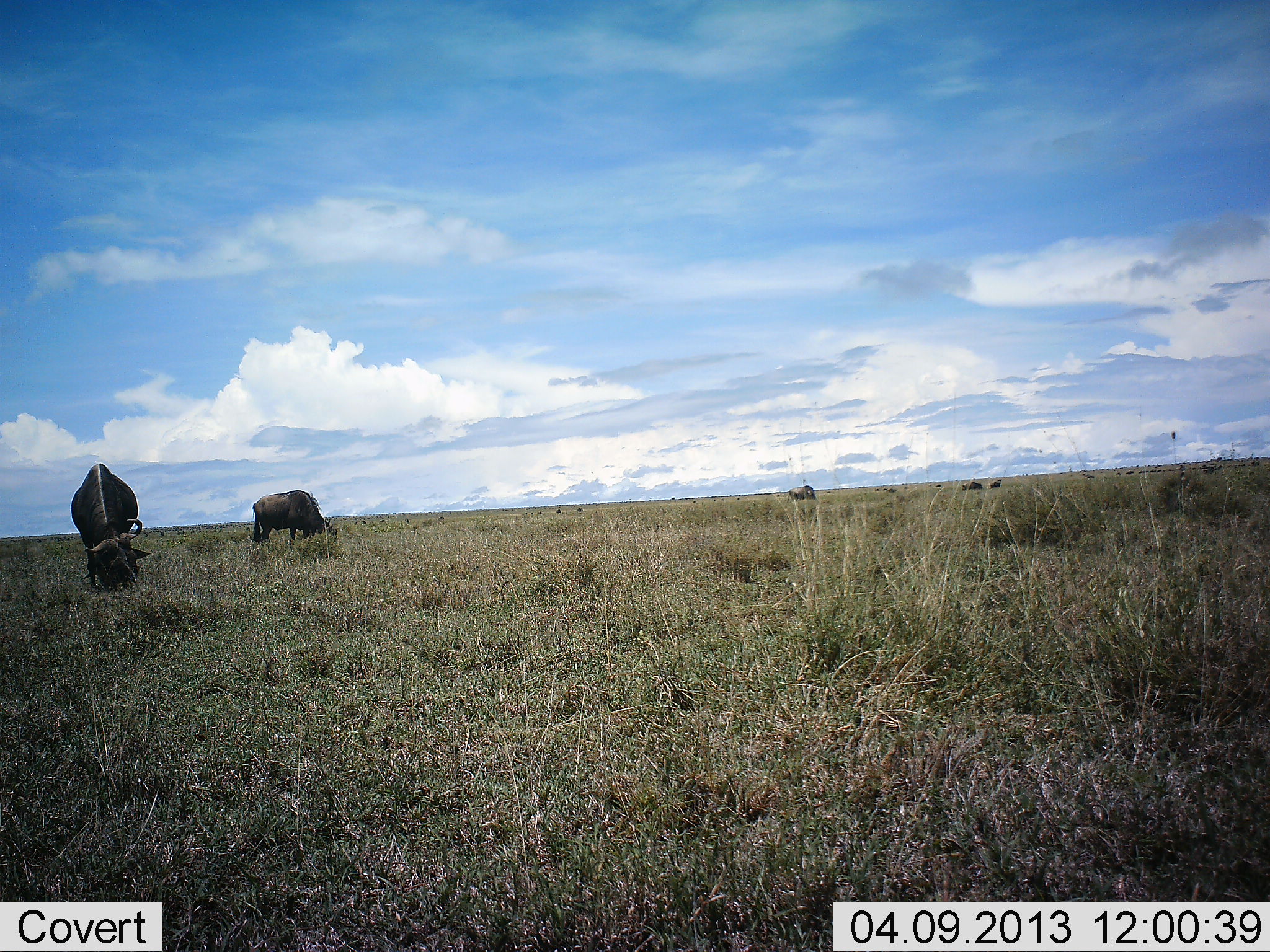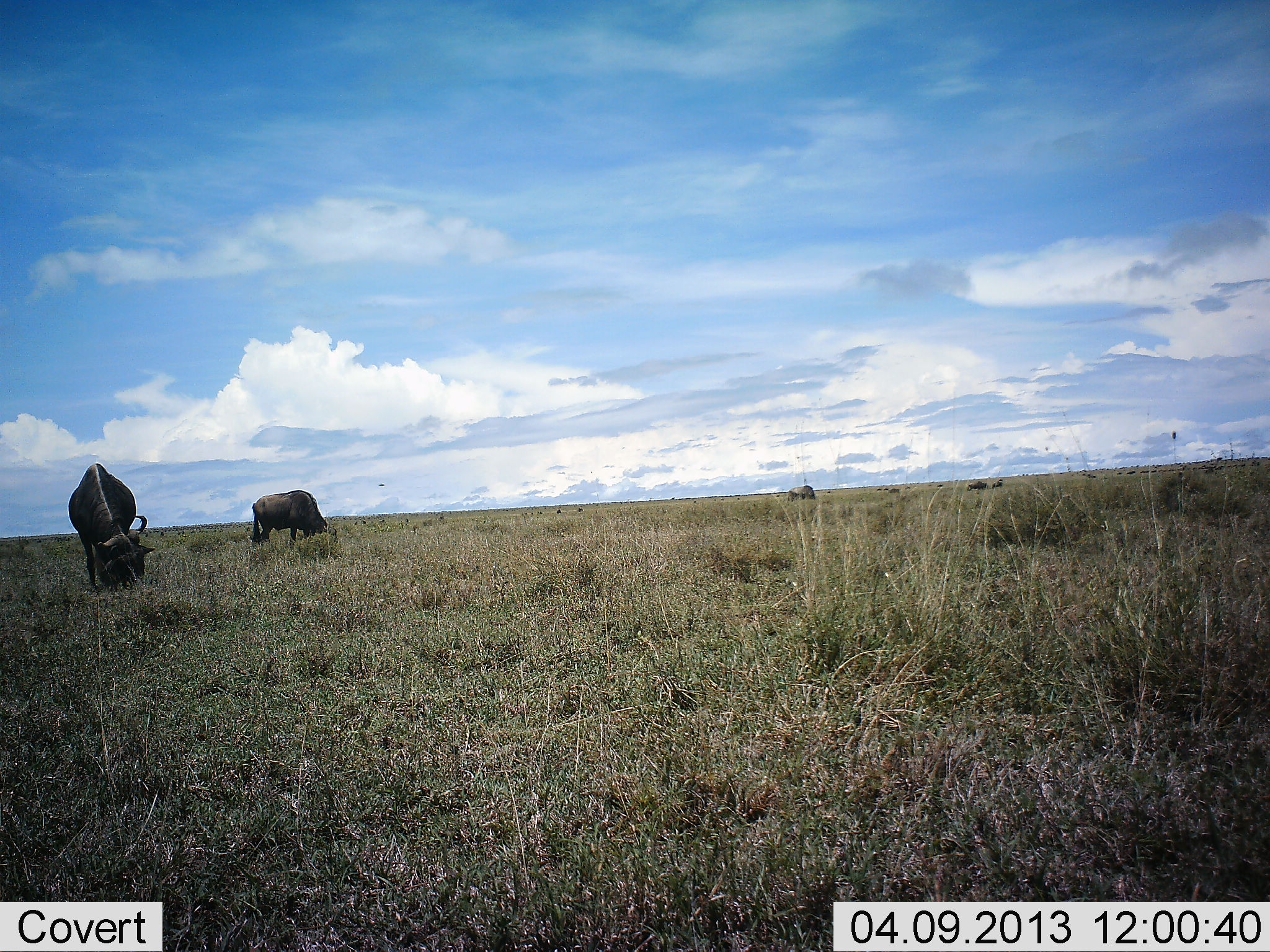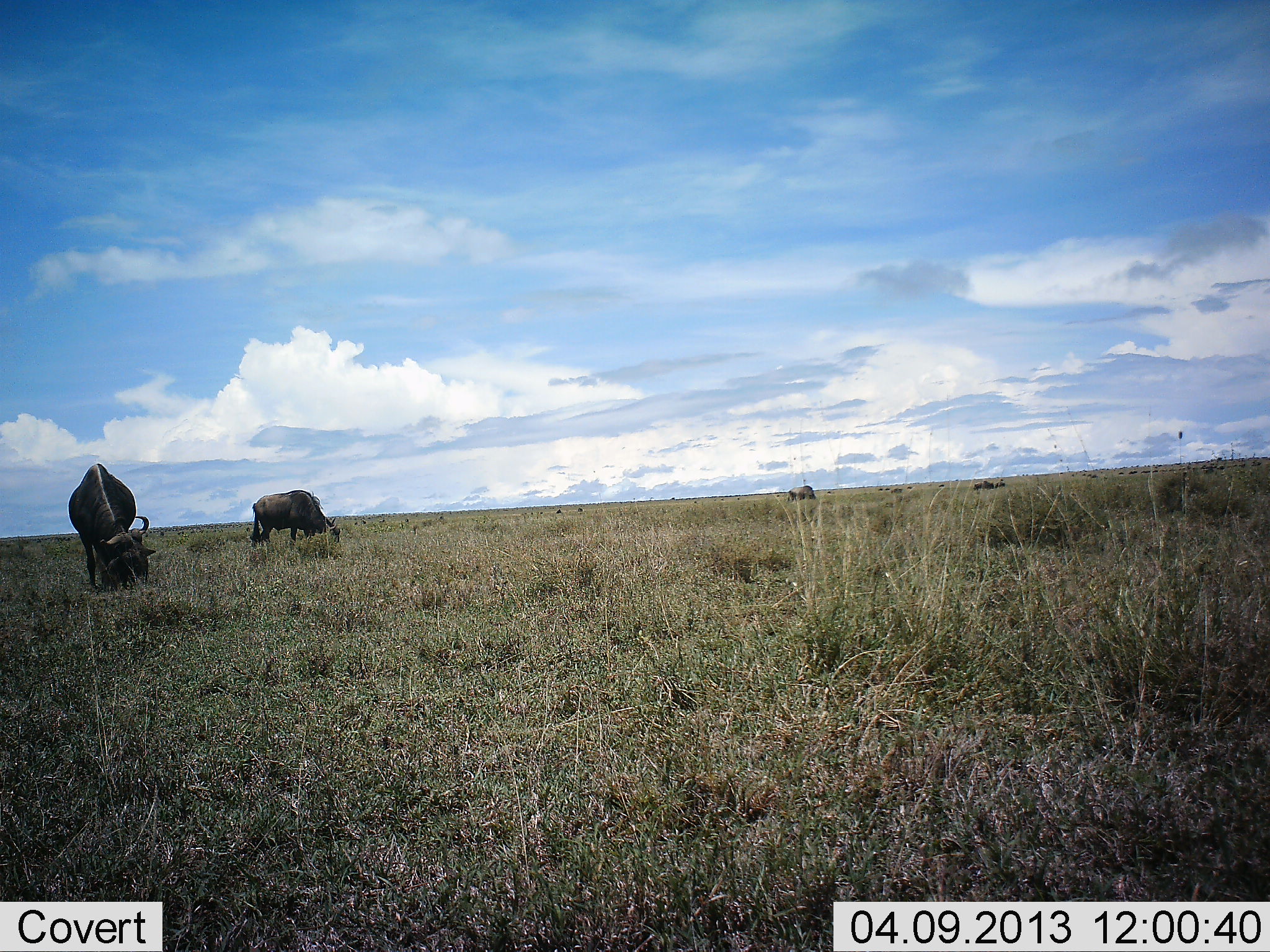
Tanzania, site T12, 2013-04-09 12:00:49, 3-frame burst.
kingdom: Animalia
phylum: Chordata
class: Mammalia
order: Artiodactyla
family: Bovidae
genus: Connochaetes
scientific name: Connochaetes taurinus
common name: blue wildebeest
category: wildebeest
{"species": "wildebeest (blue wildebeest) (Connochaetes taurinus)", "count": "5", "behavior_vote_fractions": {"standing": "39%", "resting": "6%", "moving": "39%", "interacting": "6%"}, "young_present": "0%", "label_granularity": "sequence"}